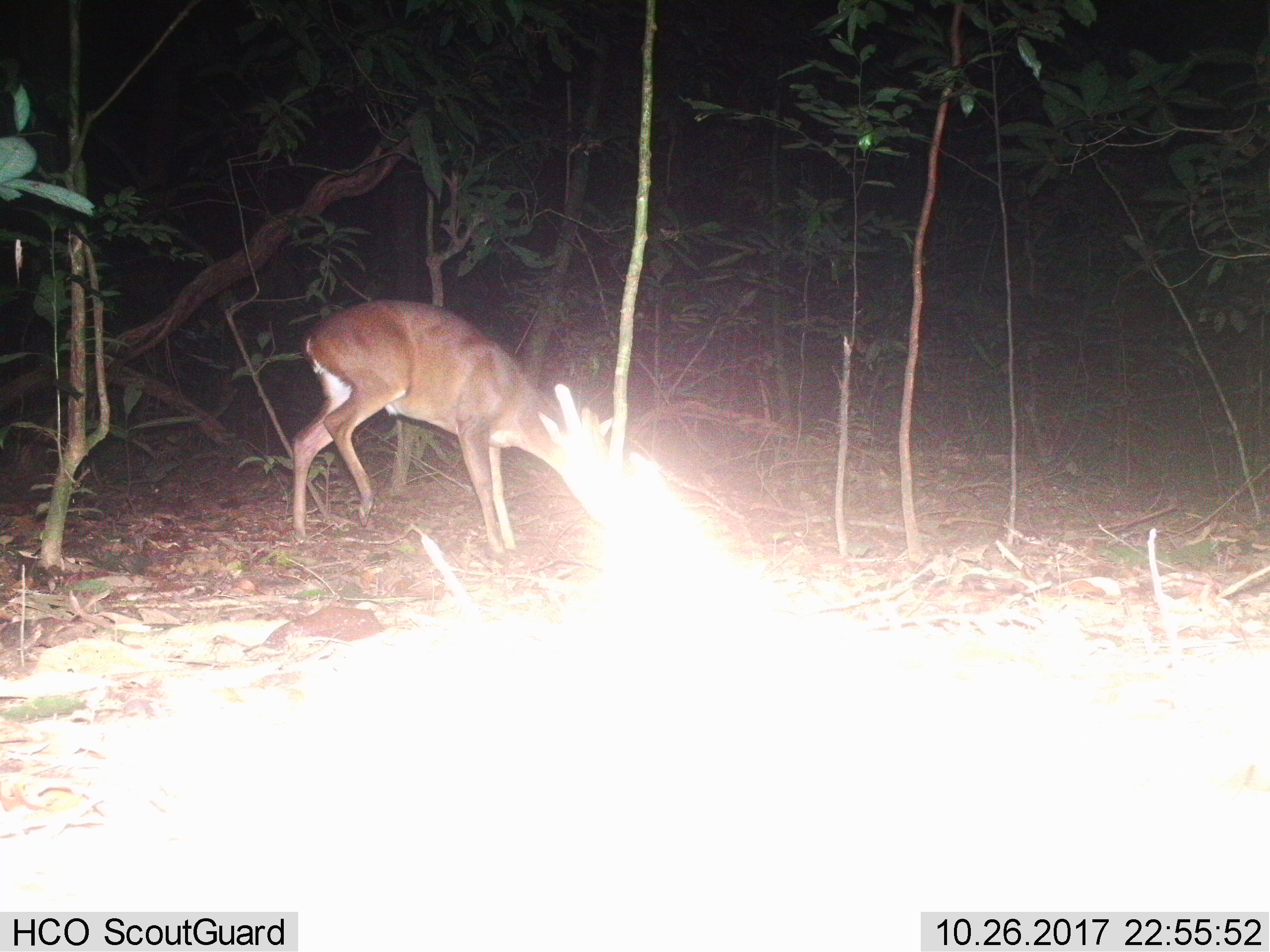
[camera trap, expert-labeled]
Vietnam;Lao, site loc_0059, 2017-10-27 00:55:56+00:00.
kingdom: Animalia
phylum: Chordata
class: Mammalia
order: Artiodactyla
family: Cervidae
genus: Muntiacus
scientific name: Muntiacus vuquangensis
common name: large-antlered muntjac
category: large antlered muntjac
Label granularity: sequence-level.